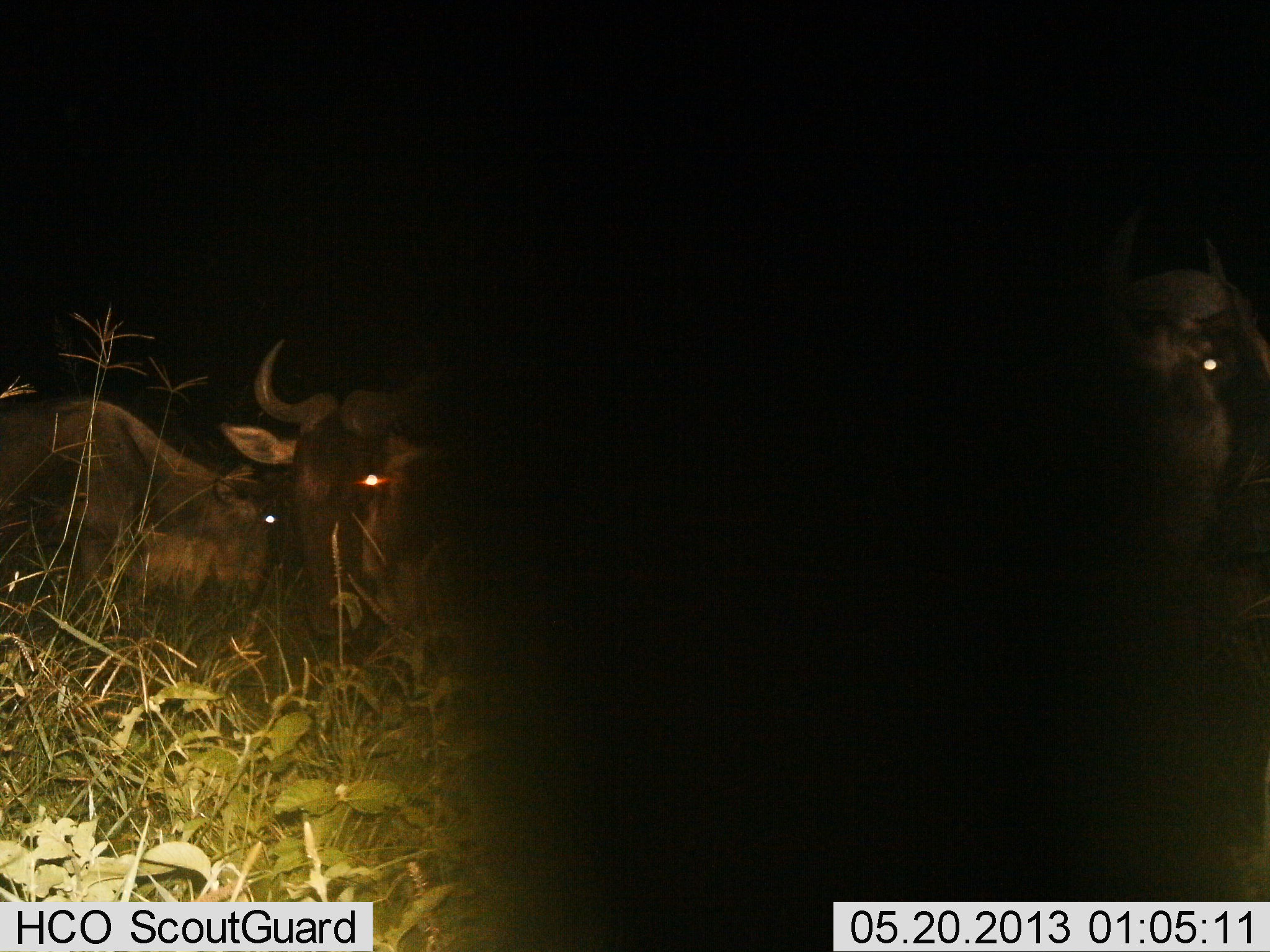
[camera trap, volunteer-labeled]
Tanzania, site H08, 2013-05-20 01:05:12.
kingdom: Animalia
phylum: Chordata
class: Mammalia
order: Artiodactyla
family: Bovidae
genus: Connochaetes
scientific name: Connochaetes taurinus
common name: blue wildebeest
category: wildebeest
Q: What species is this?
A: Wildebeest (blue wildebeest) (Connochaetes taurinus).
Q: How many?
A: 4.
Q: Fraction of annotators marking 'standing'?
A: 70%.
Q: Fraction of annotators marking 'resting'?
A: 40%.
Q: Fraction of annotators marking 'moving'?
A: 0%.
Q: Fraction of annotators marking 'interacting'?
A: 0%.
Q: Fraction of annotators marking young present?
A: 0%.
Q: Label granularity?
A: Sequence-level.